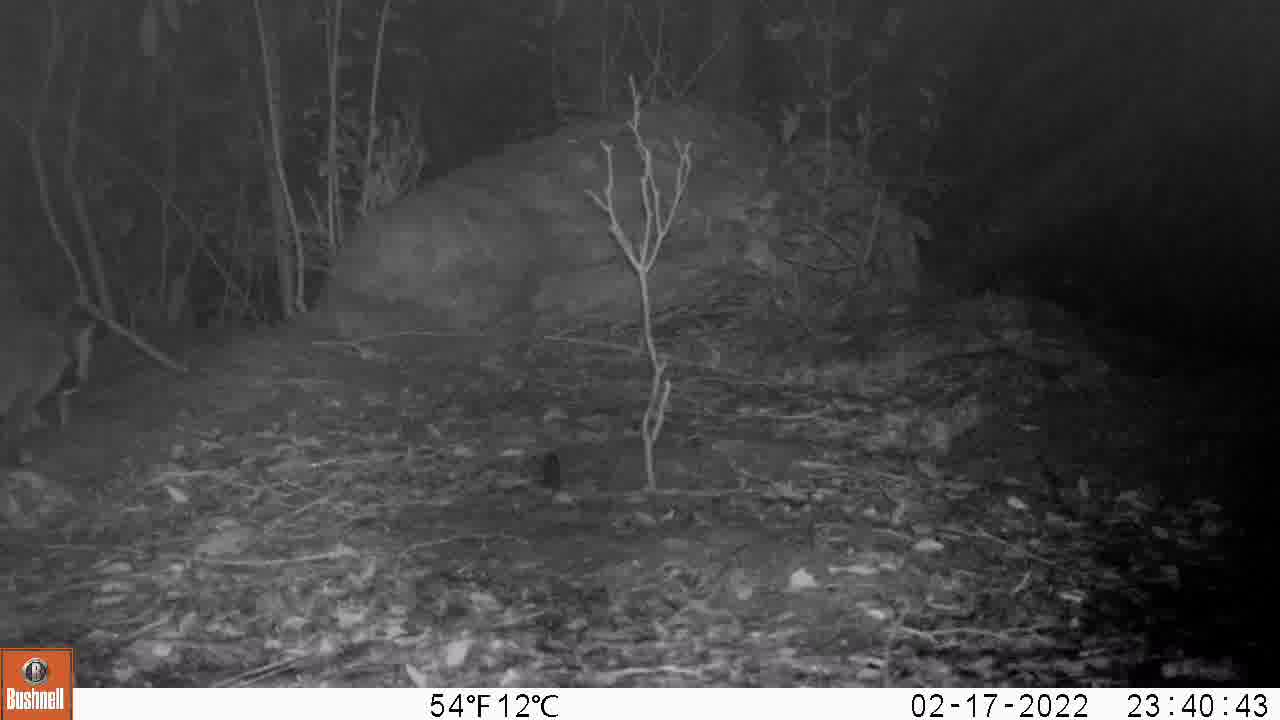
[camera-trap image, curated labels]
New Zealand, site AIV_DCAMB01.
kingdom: Animalia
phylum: Chordata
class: Mammalia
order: Carnivora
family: Felidae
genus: Felis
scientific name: Felis catus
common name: domestic cat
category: cat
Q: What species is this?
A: Cat (domestic cat) (Felis catus).